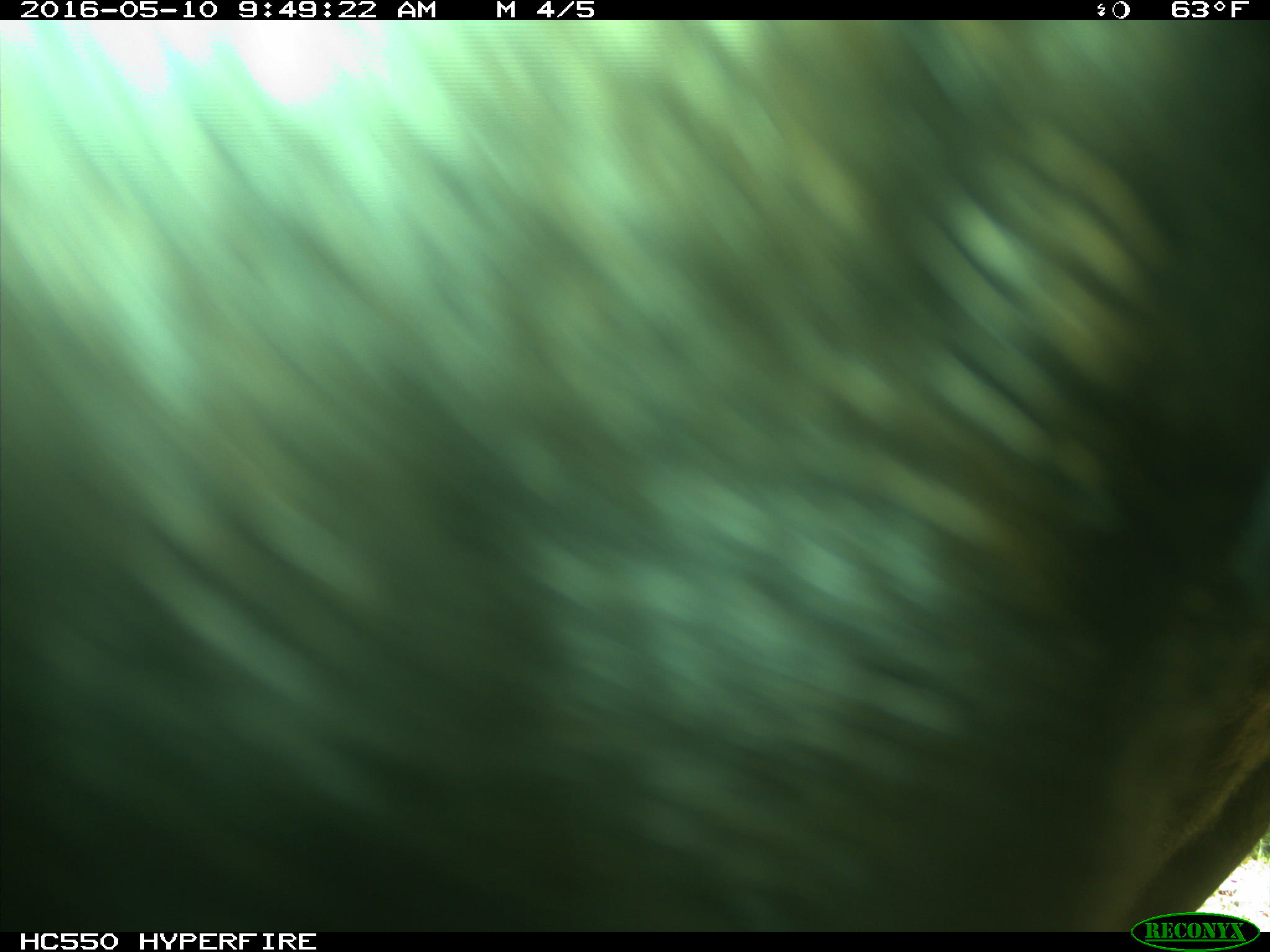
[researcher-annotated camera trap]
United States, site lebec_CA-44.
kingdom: Animalia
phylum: Chordata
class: Mammalia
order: Artiodactyla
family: Bovidae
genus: Bos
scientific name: Bos taurus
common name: domestic cow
Bos taurus (domestic cow).